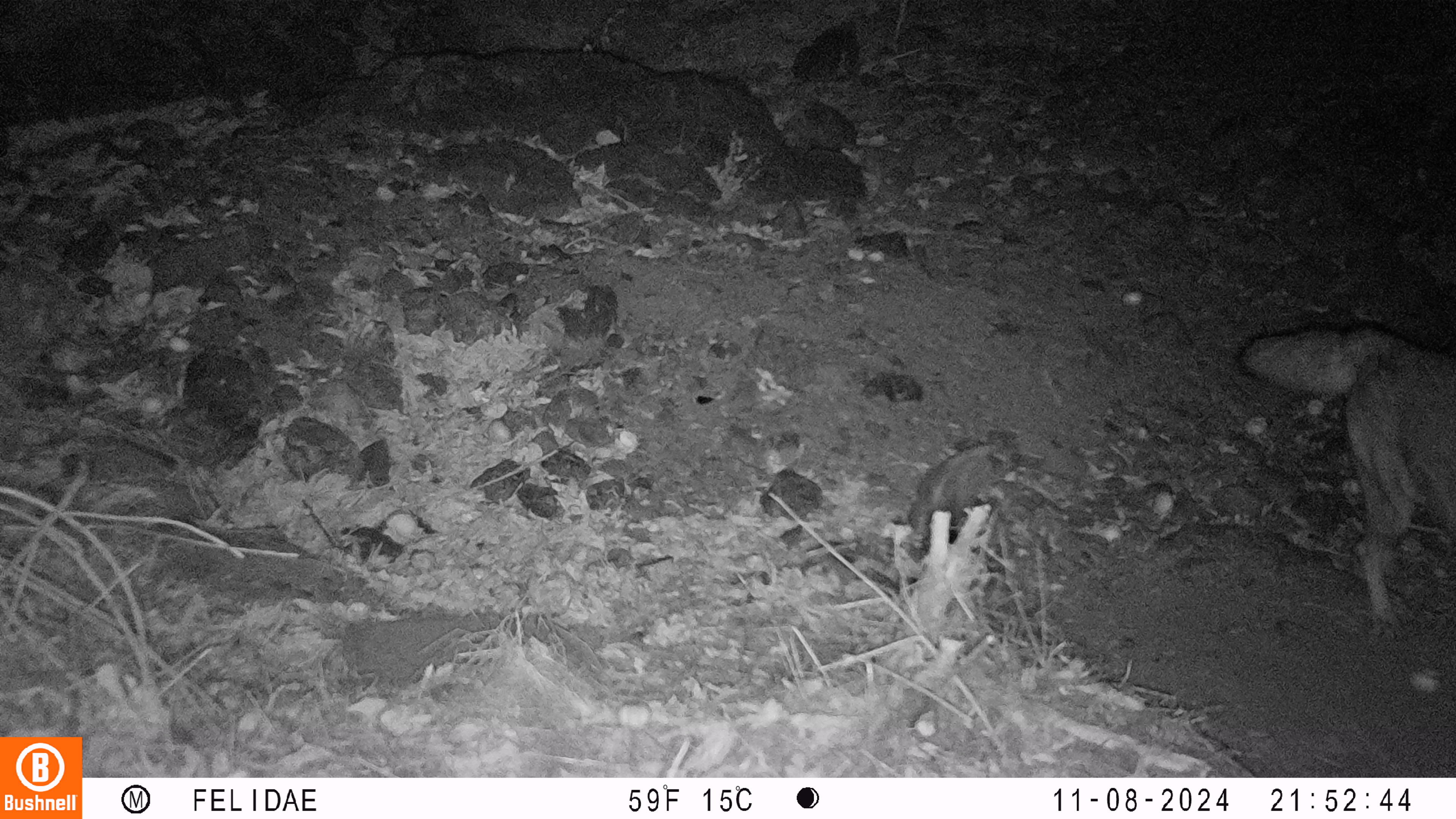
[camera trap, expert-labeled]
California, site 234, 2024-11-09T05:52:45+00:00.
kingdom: Animalia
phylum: Chordata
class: Mammalia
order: Carnivora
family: Canidae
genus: Canis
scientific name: Canis latrans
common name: coyote